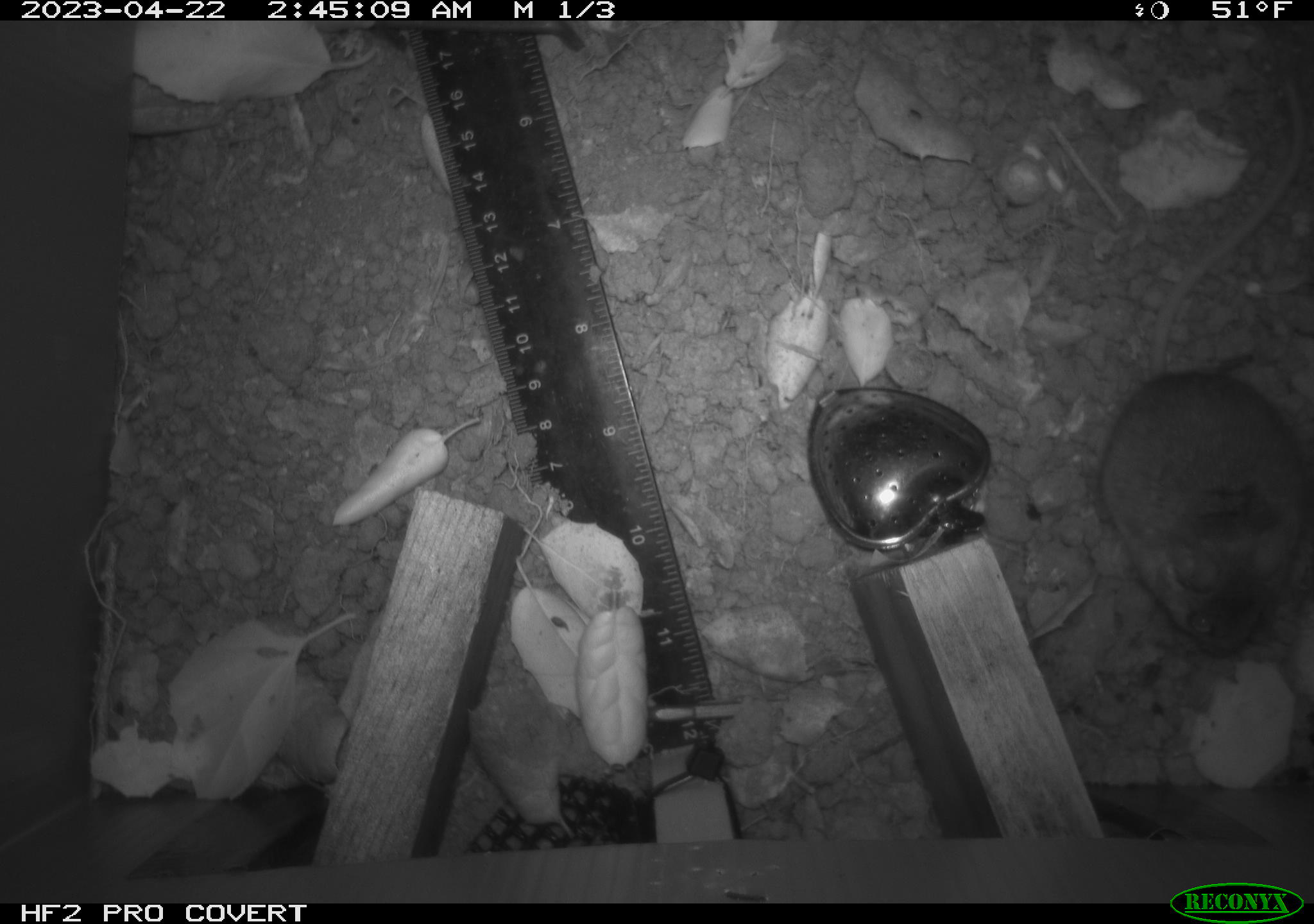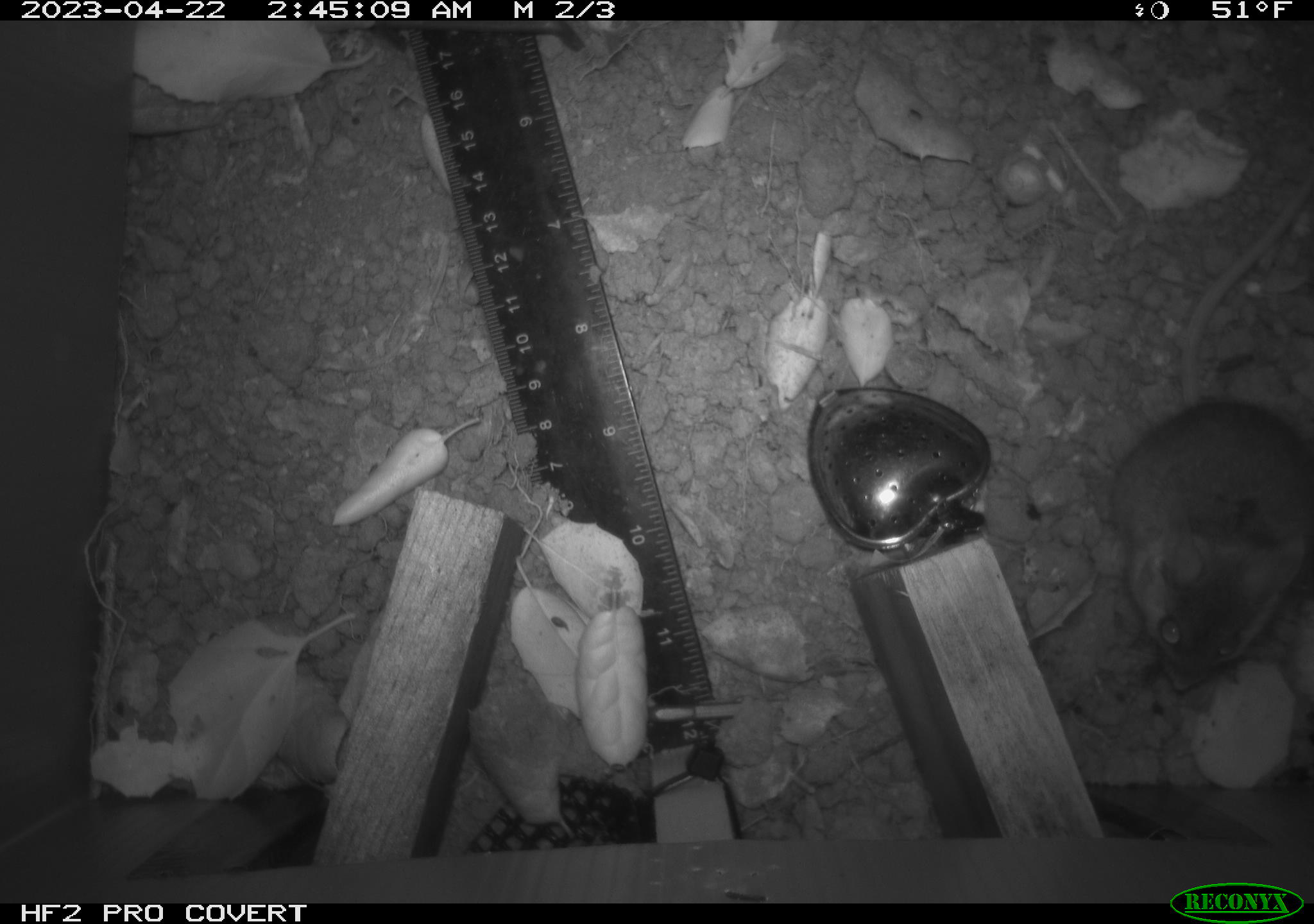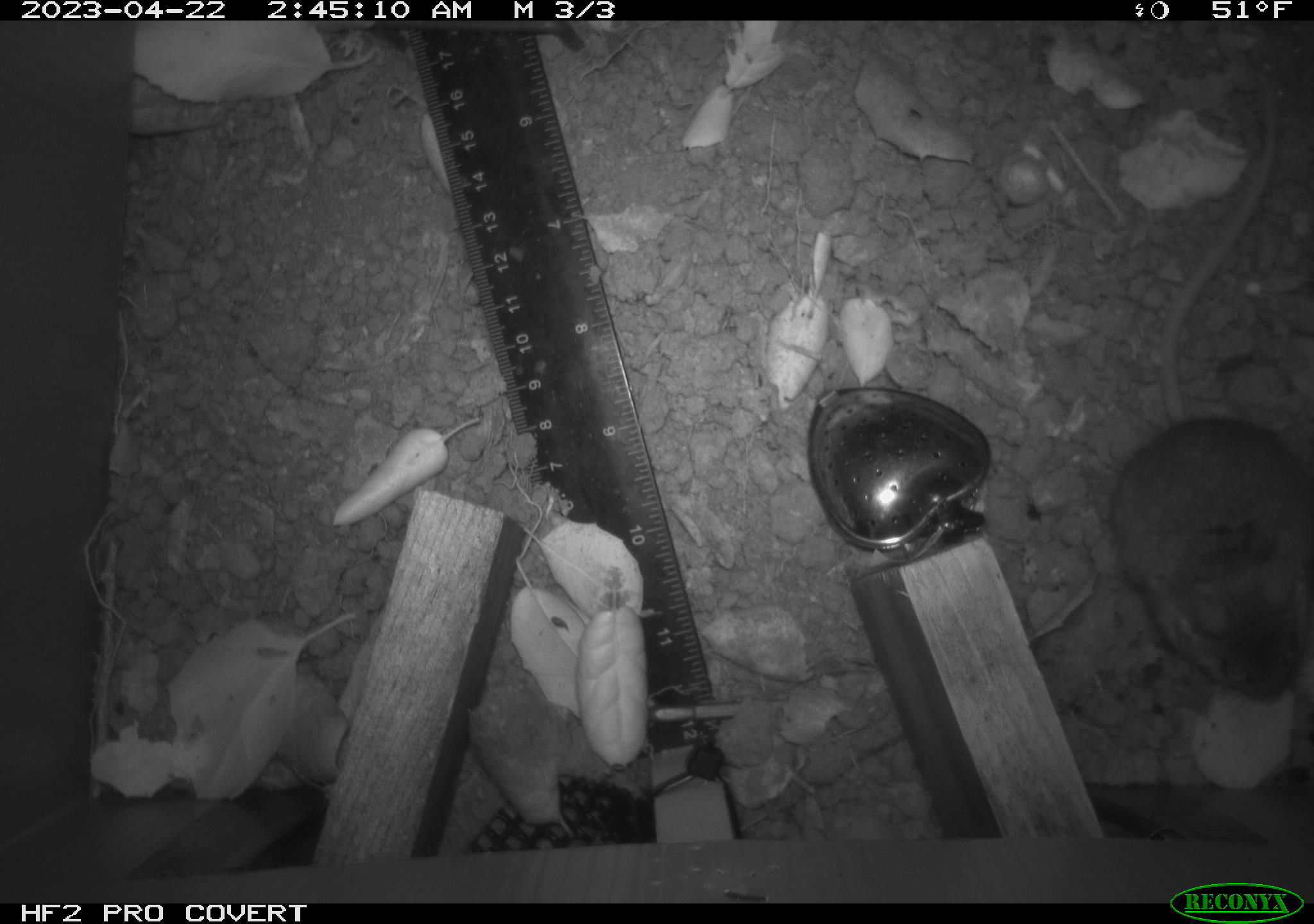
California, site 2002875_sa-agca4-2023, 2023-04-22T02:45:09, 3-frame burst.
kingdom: Animalia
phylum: Chordata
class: Mammalia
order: Rodentia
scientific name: Rodentia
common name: mouse species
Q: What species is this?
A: Mouse species (Rodentia).